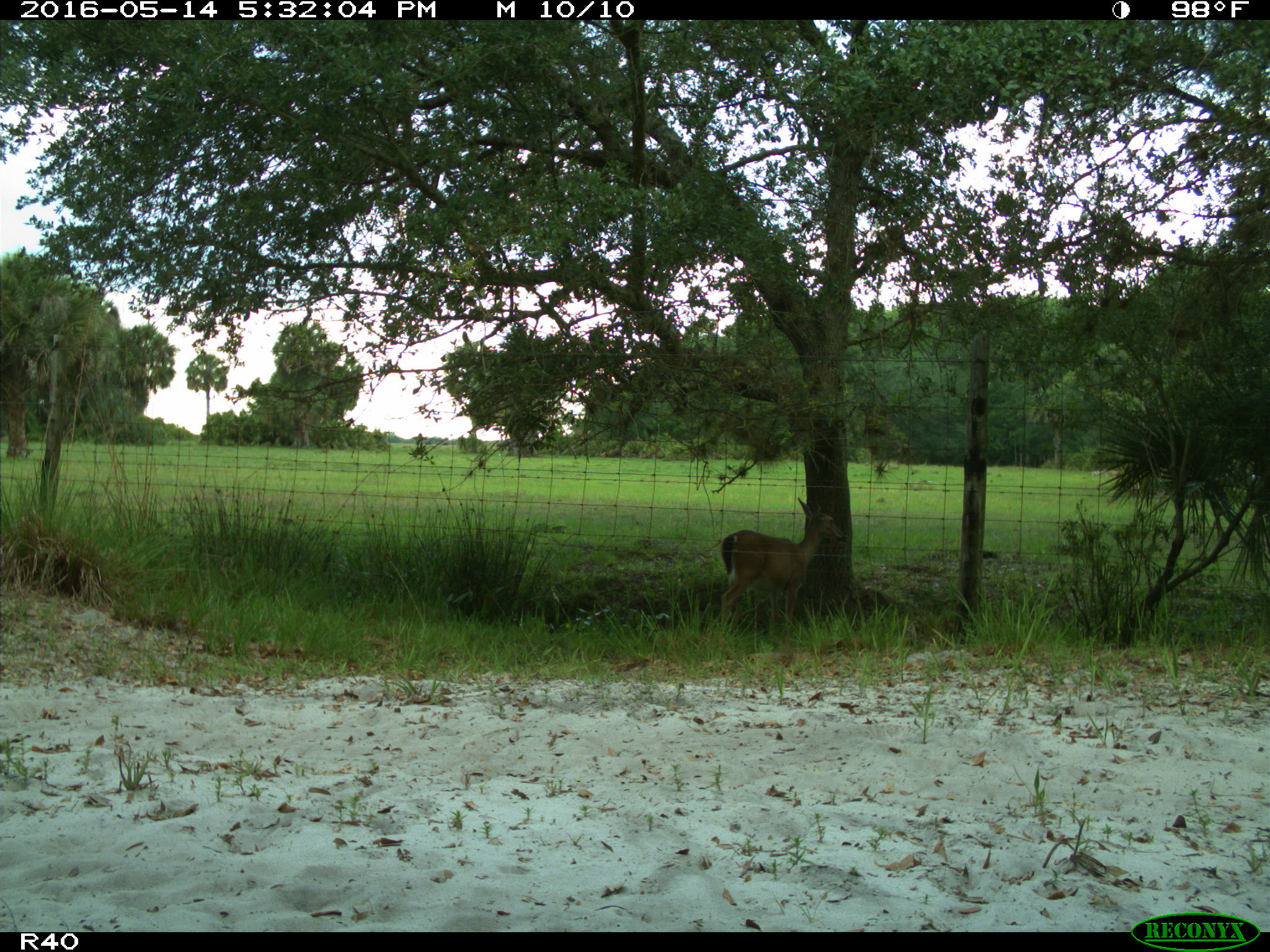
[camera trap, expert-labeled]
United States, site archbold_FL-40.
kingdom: Animalia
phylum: Chordata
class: Mammalia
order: Artiodactyla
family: Cervidae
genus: Odocoileus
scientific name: Odocoileus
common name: deer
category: unidentified deer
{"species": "unidentified deer (deer) (Odocoileus)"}